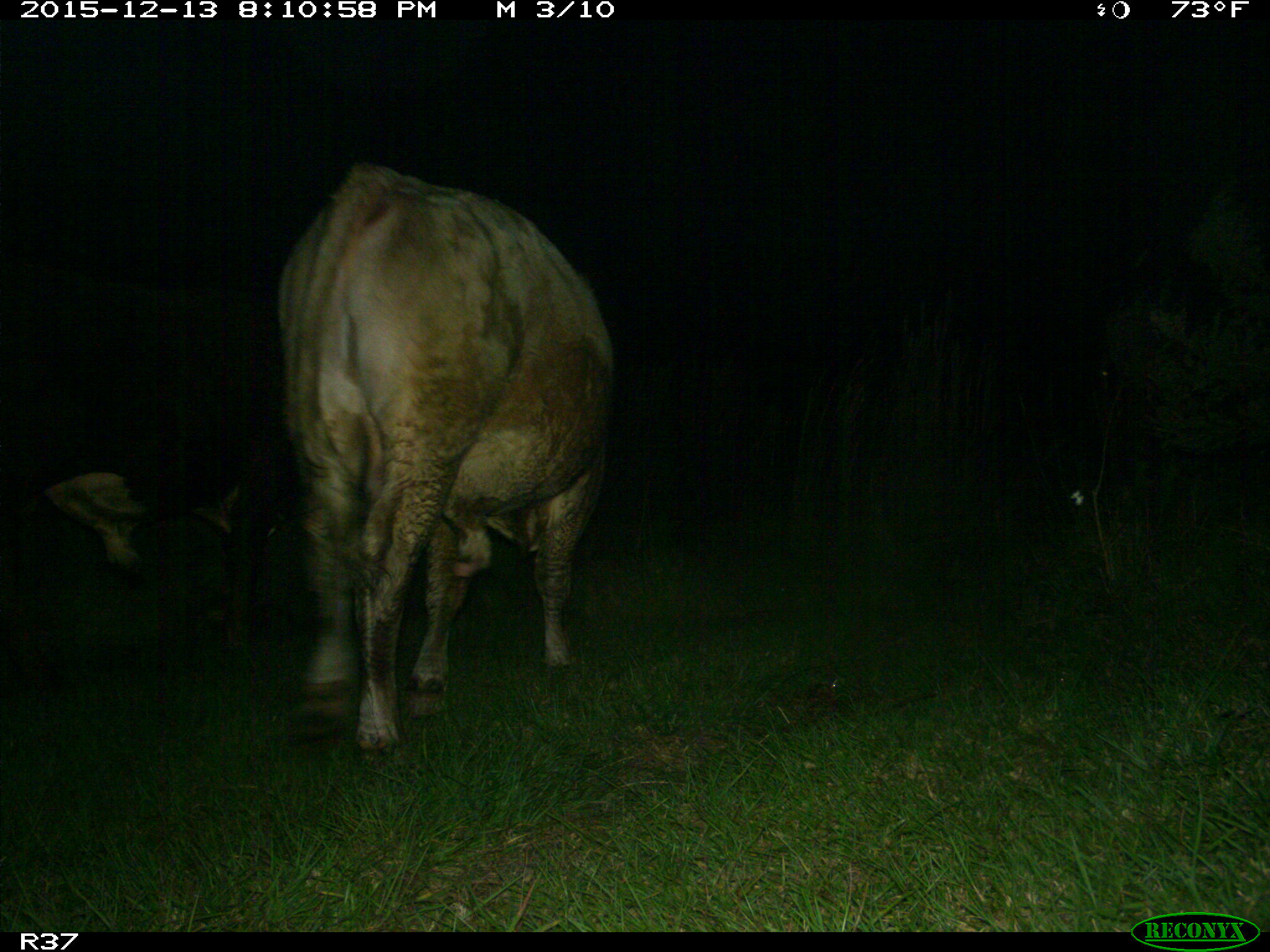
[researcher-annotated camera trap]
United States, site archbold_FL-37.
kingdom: Animalia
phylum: Chordata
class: Mammalia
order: Artiodactyla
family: Bovidae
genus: Bos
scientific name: Bos taurus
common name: domestic cow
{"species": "Bos taurus (domestic cow)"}